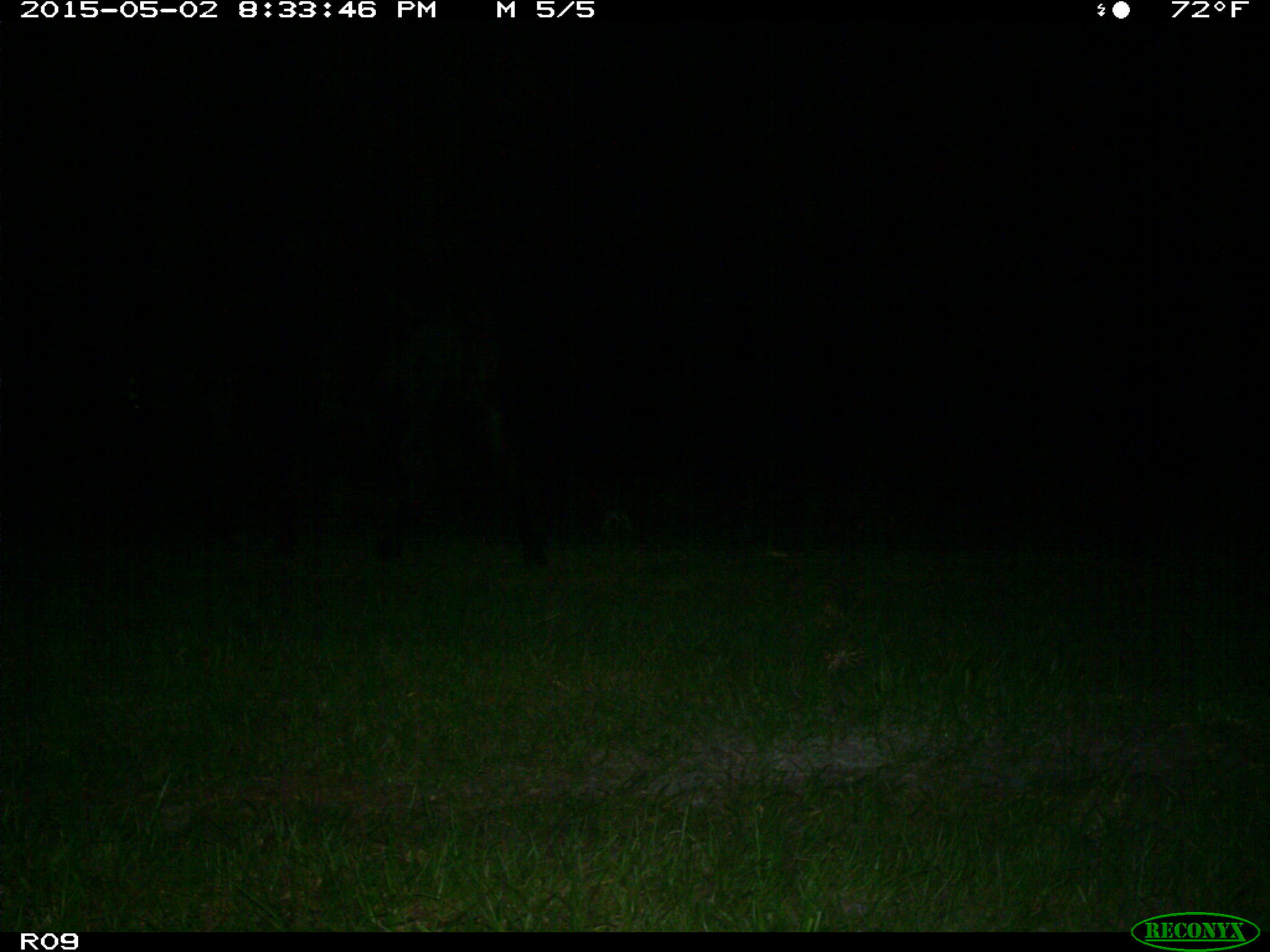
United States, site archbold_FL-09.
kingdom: Animalia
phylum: Chordata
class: Mammalia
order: Artiodactyla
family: Bovidae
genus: Bos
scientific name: Bos taurus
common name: domestic cow